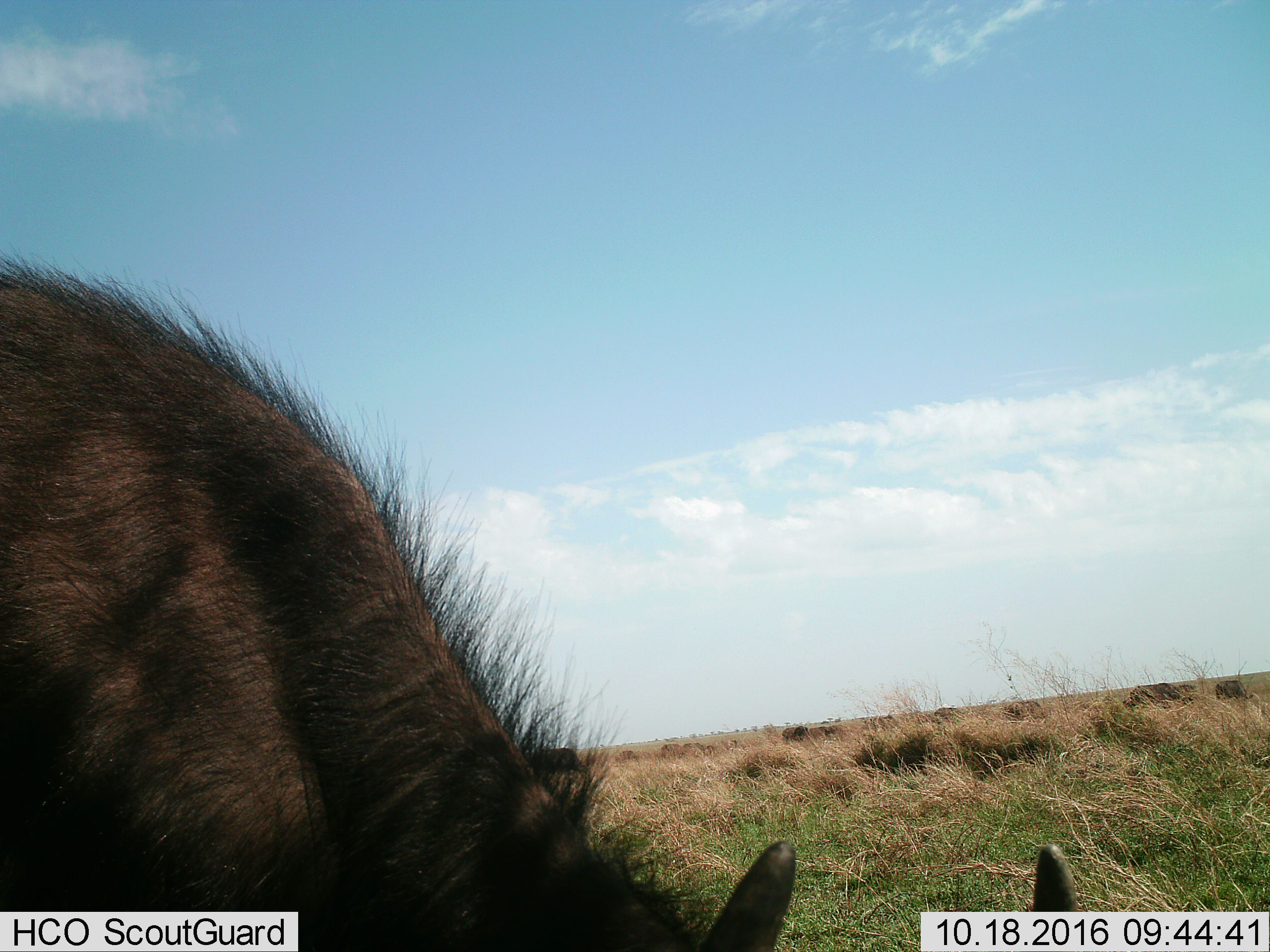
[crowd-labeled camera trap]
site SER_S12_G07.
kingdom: Animalia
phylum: Chordata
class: Mammalia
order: Artiodactyla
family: Bovidae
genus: Syncerus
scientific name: Syncerus caffer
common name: african buffalo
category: buffalo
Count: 2.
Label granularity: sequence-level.